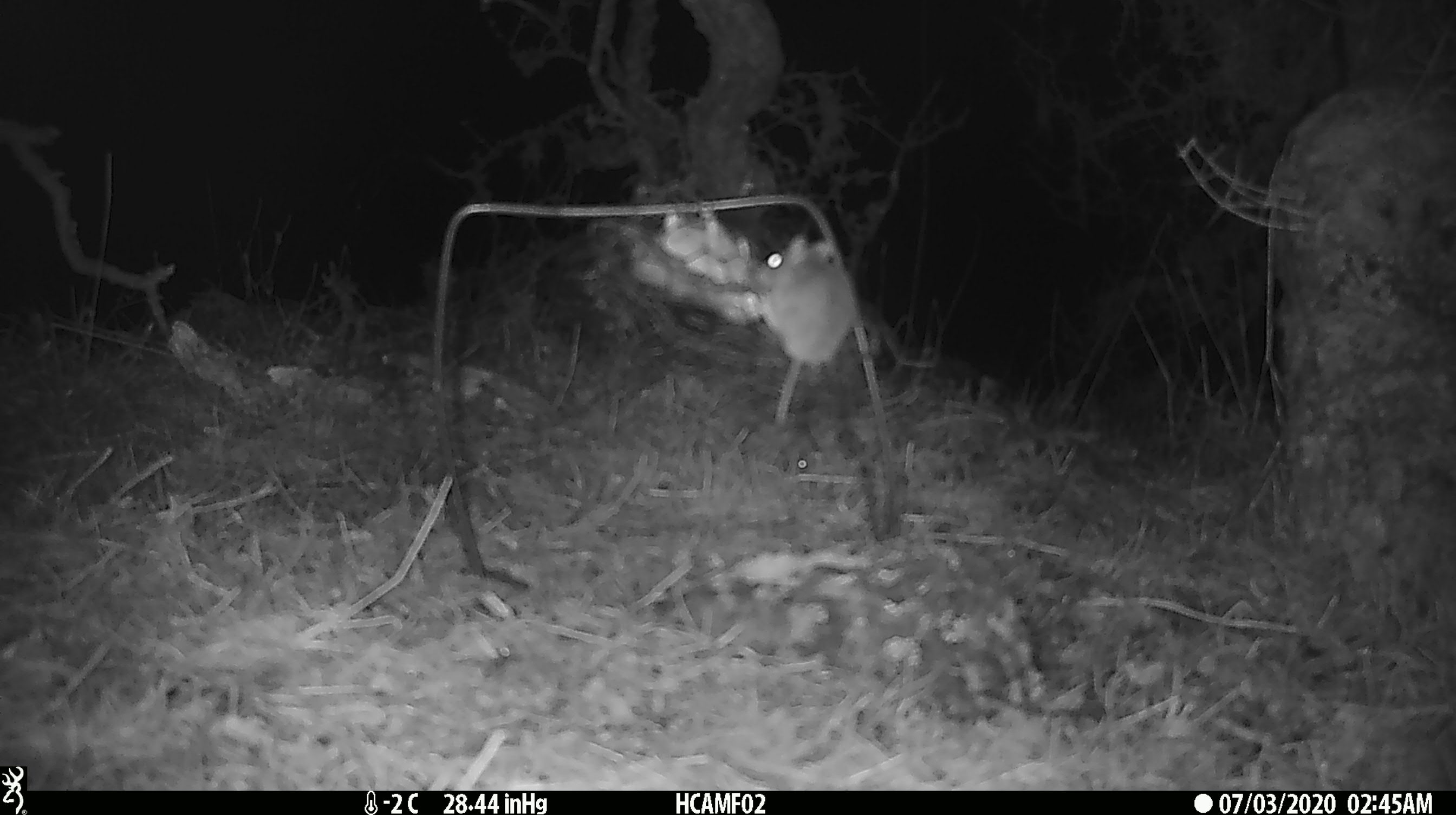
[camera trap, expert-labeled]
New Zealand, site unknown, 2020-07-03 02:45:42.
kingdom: Animalia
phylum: Chordata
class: Mammalia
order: Rodentia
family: Muridae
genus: Mus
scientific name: Mus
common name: mouse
Mouse (Mus).